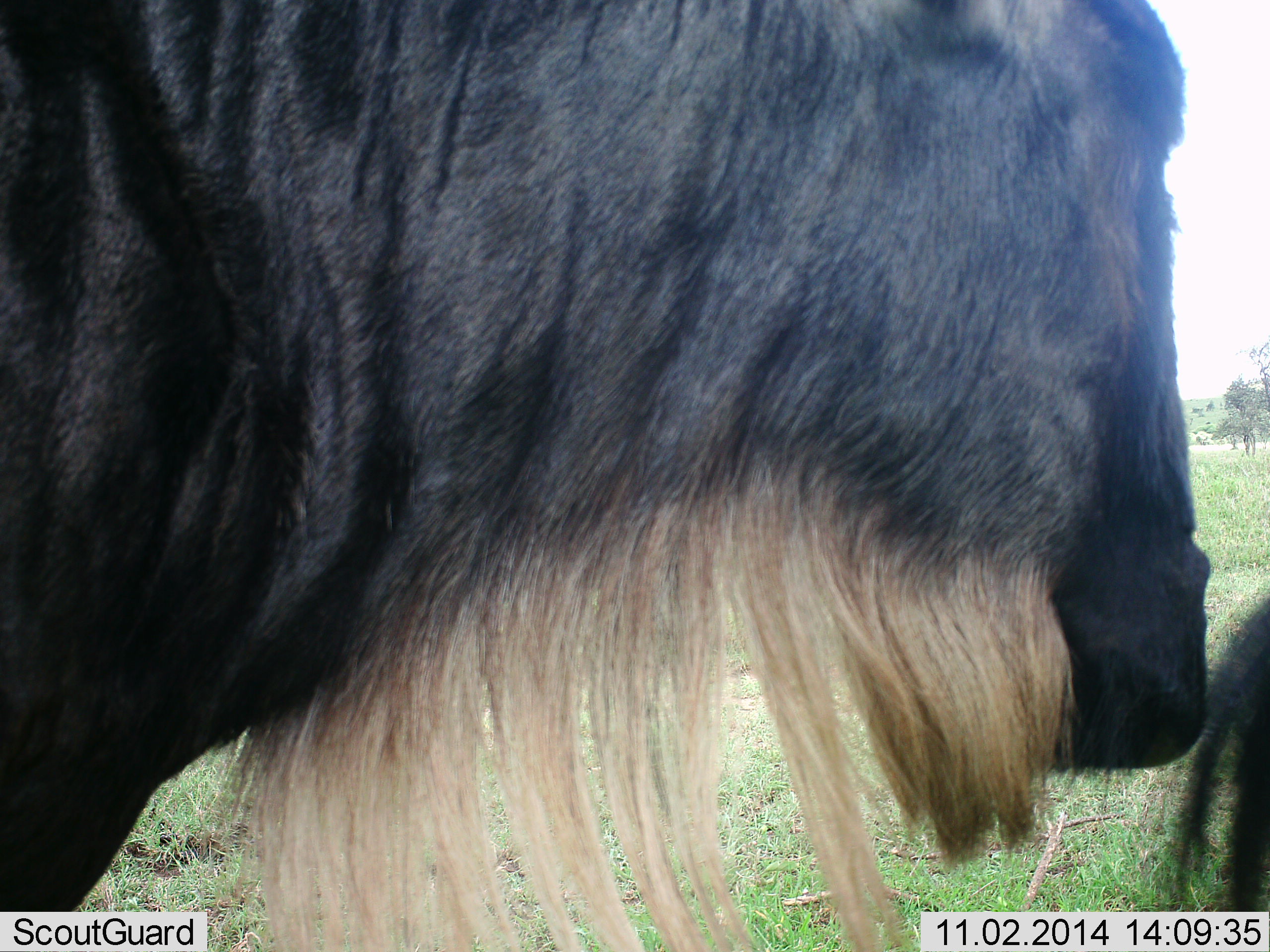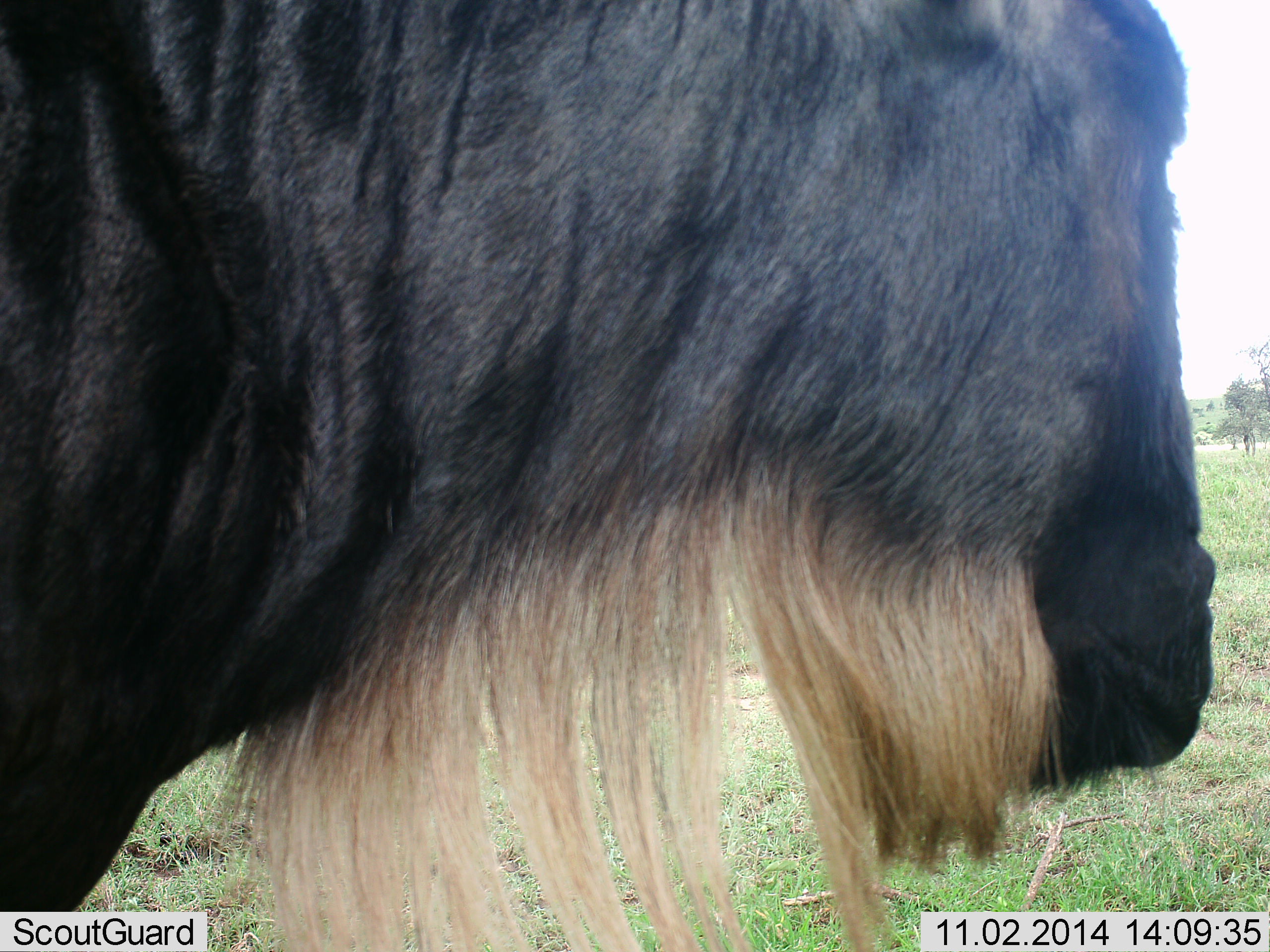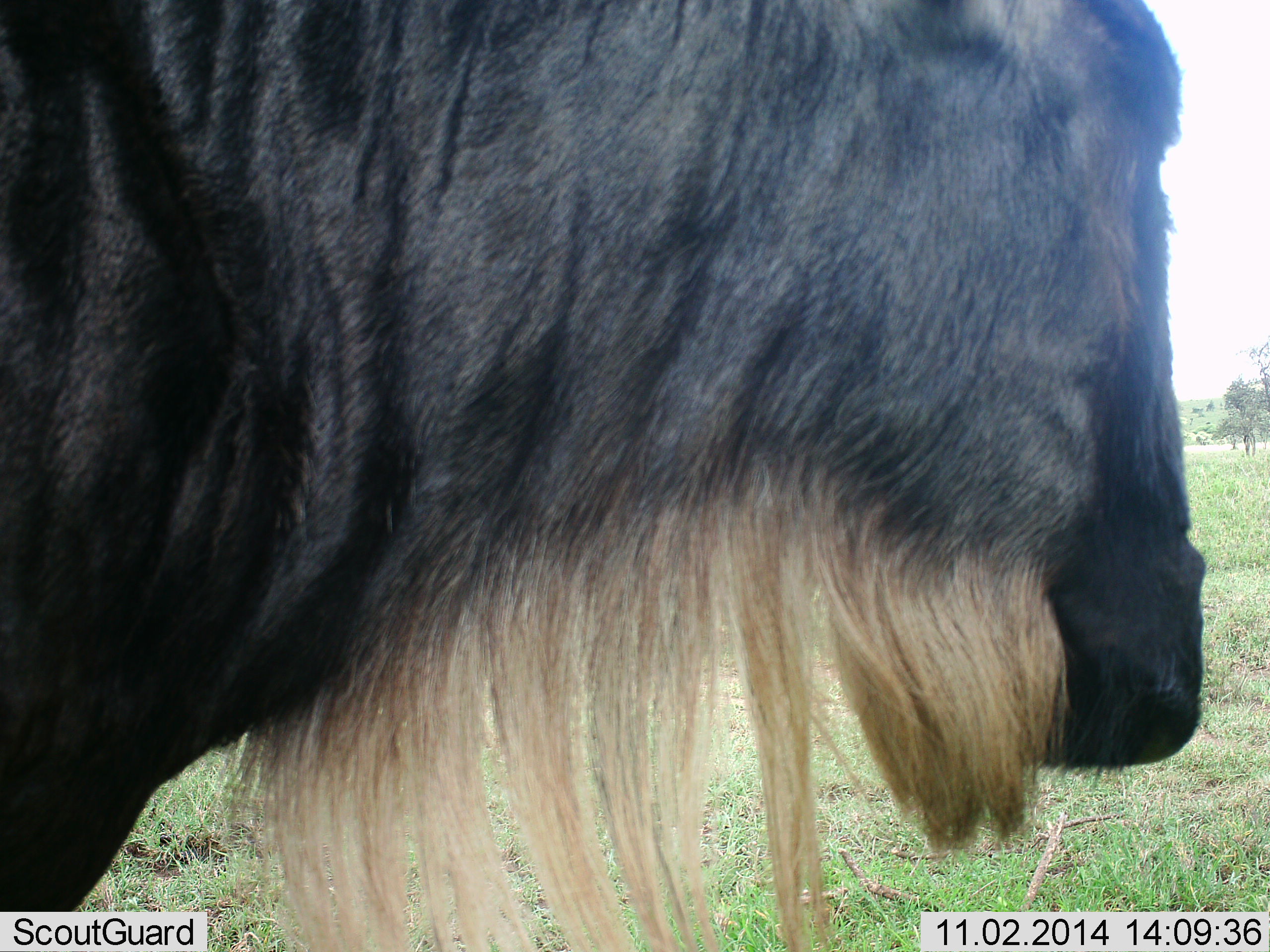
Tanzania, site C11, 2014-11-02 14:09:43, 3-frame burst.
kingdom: Animalia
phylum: Chordata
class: Mammalia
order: Artiodactyla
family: Bovidae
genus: Connochaetes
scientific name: Connochaetes taurinus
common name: blue wildebeest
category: wildebeest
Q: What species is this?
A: Wildebeest (blue wildebeest) (Connochaetes taurinus).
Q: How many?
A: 2.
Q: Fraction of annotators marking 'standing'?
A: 90%.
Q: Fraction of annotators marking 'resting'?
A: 0%.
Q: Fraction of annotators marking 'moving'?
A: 10%.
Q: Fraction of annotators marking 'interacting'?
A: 0%.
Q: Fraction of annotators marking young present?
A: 0%.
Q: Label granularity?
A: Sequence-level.